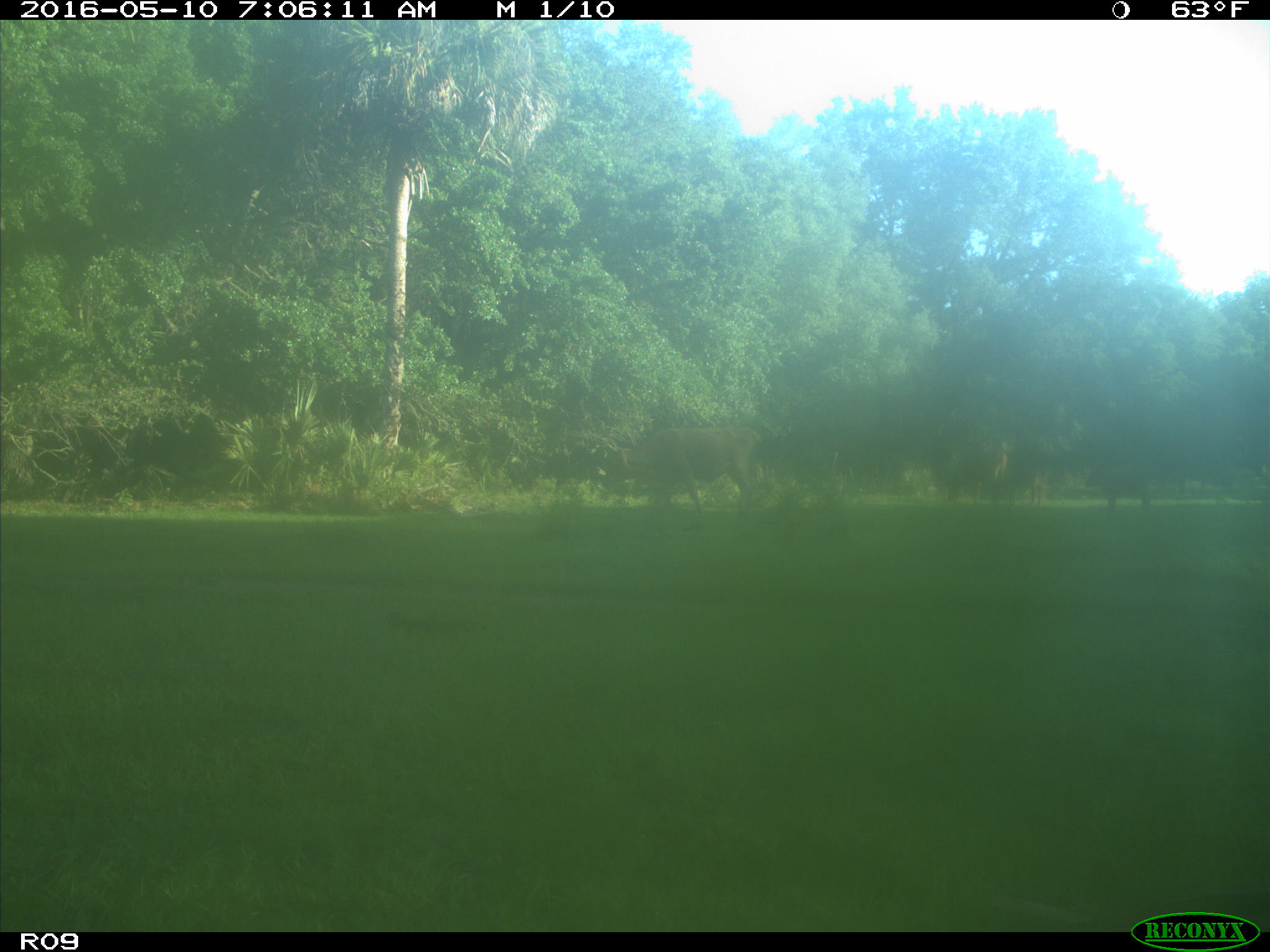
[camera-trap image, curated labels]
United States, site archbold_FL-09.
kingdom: Animalia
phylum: Chordata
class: Mammalia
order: Artiodactyla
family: Bovidae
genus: Bos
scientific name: Bos taurus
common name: domestic cow